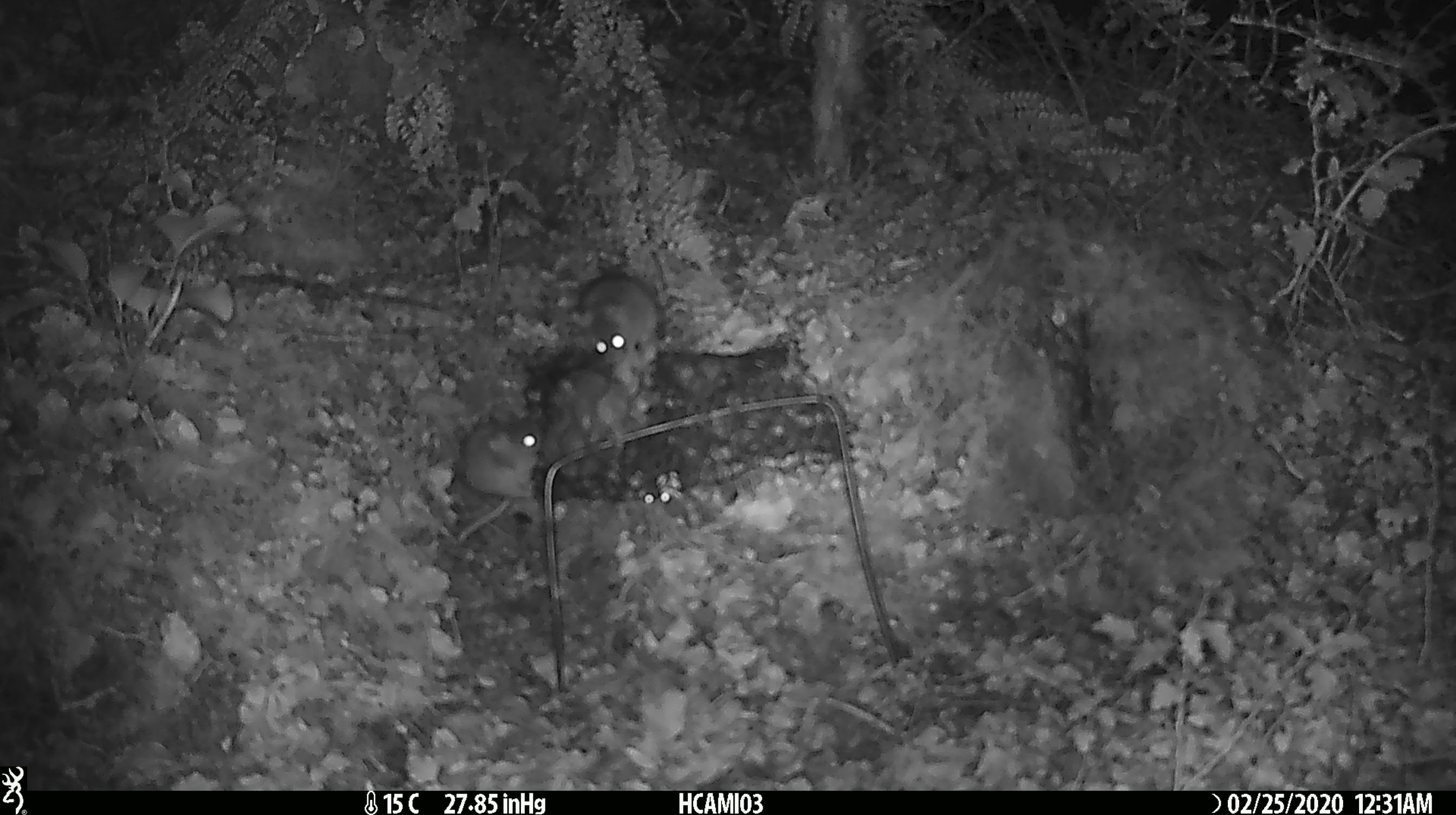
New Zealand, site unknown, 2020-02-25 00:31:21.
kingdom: Animalia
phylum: Chordata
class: Mammalia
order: Rodentia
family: Muridae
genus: Mus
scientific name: Mus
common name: mouse